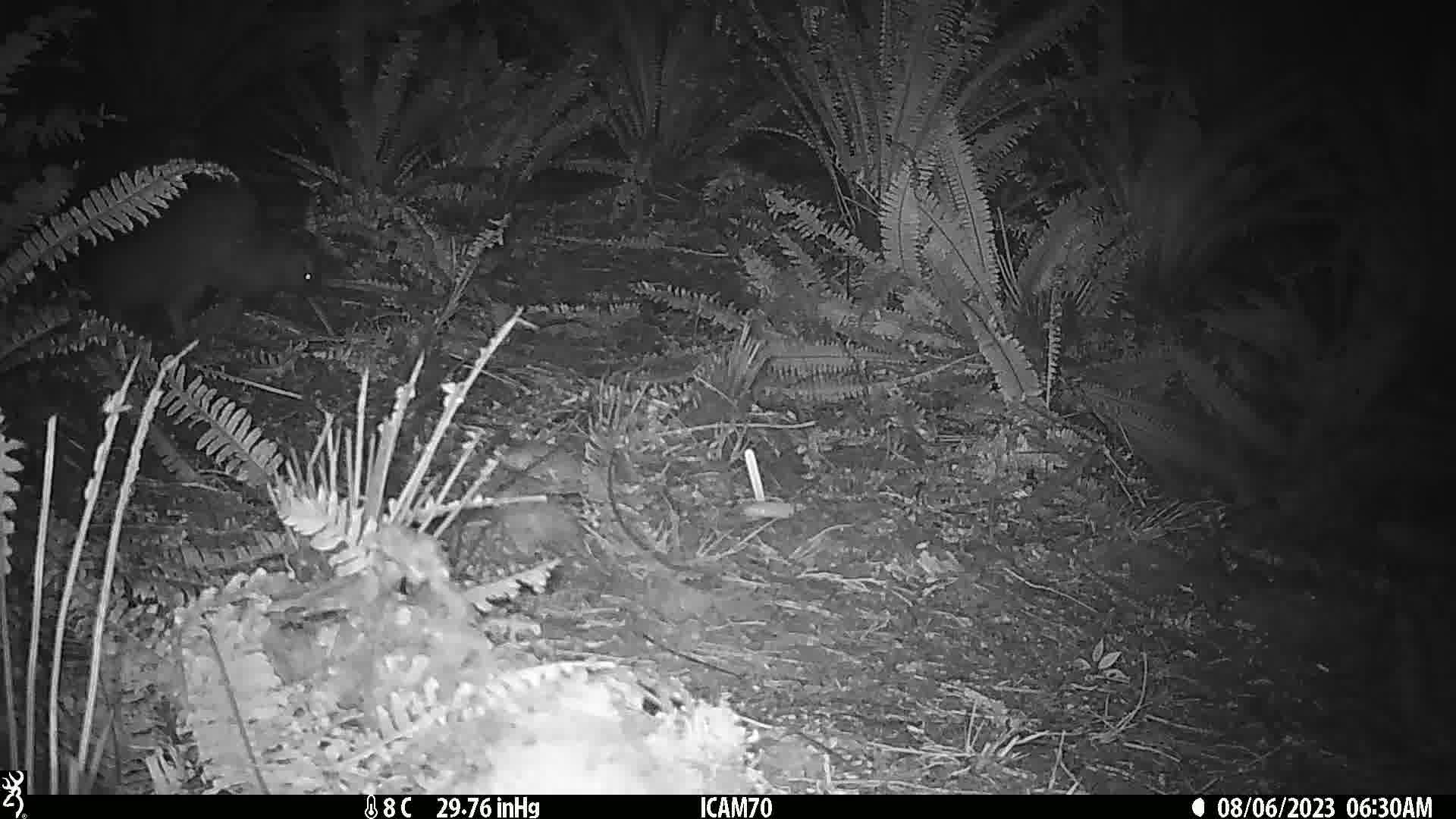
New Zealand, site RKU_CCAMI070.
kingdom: Animalia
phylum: Chordata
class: Aves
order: Apterygiformes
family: Apterygidae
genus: Apteryx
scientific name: Apteryx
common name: kiwi